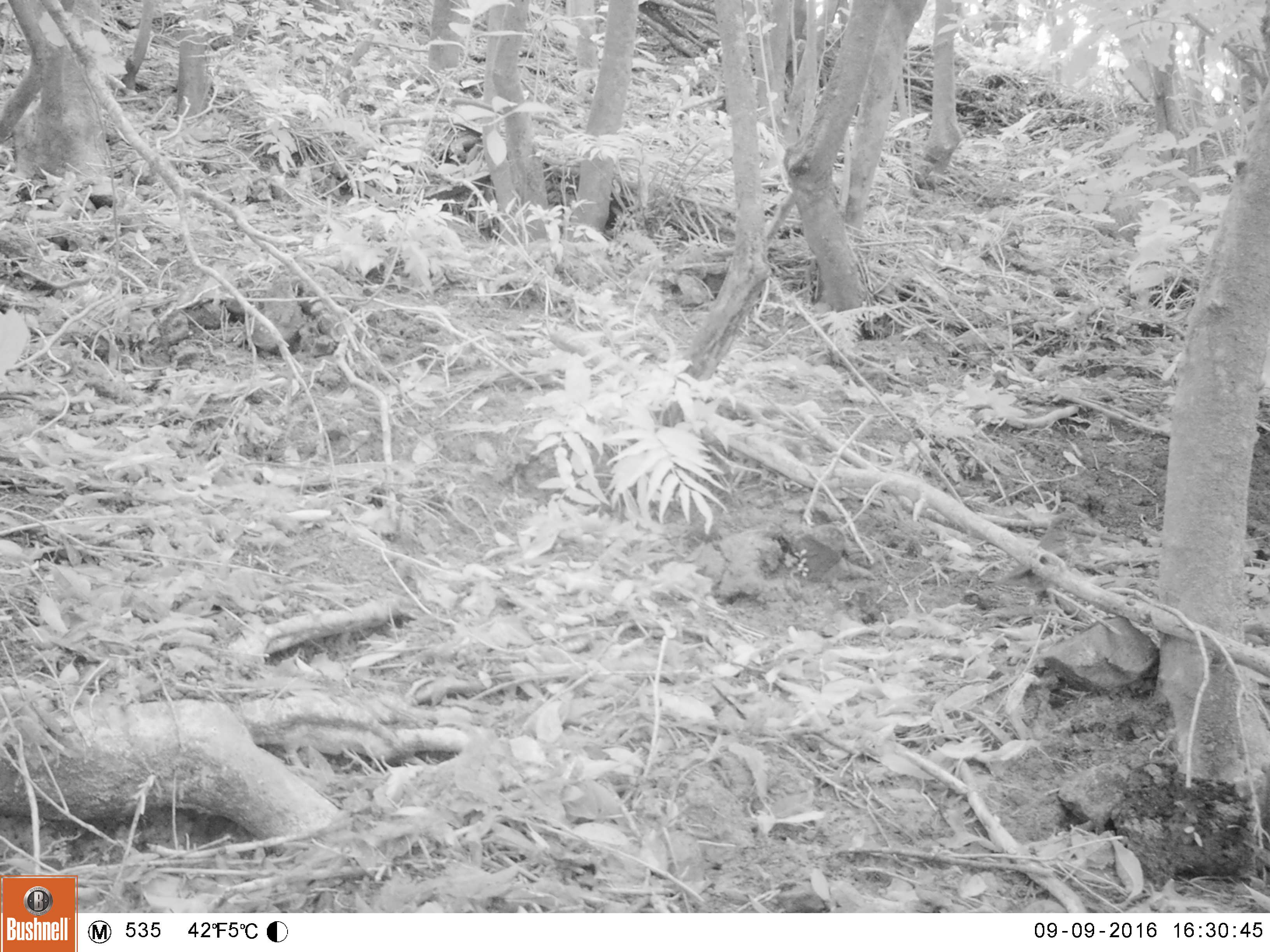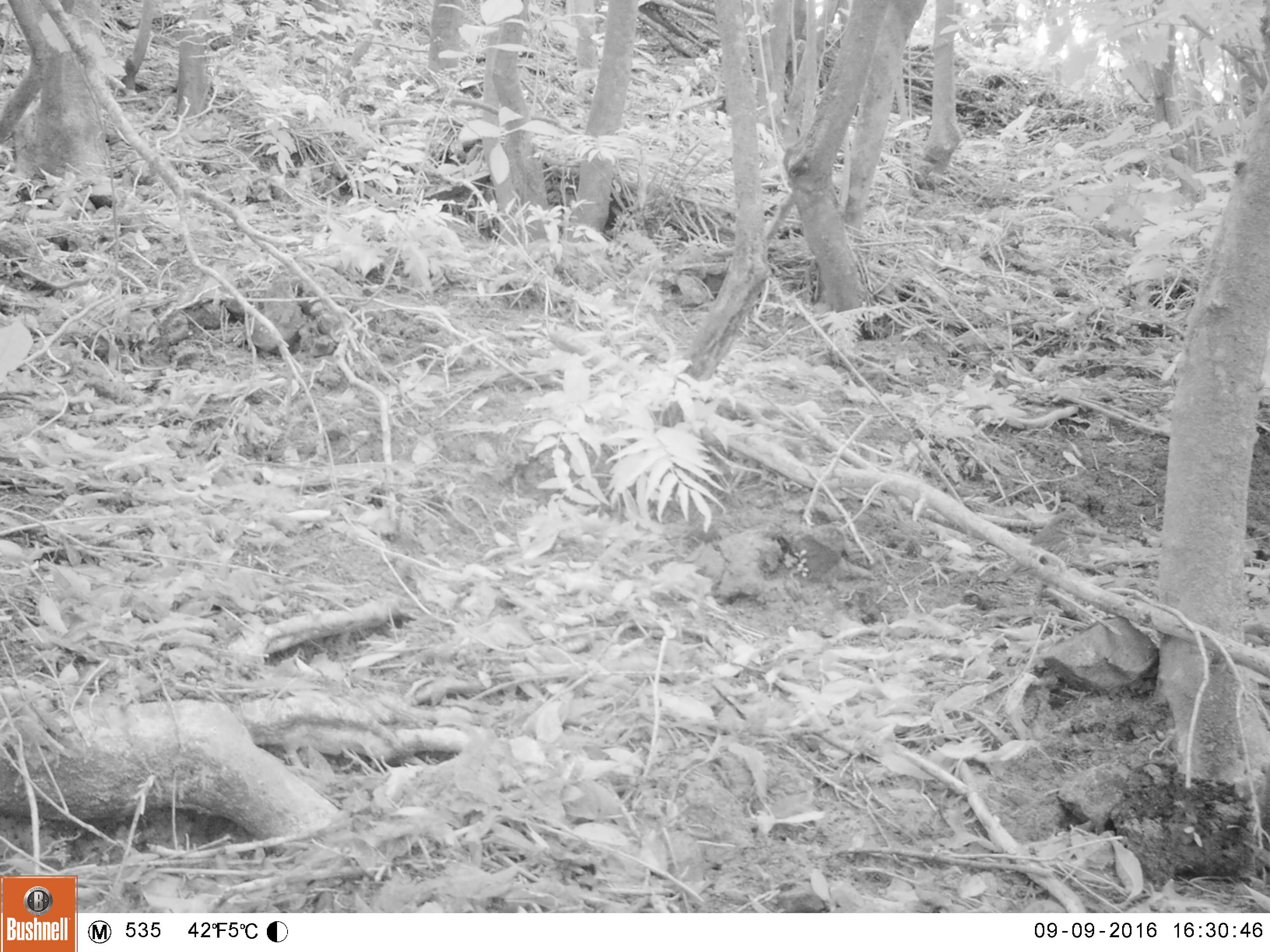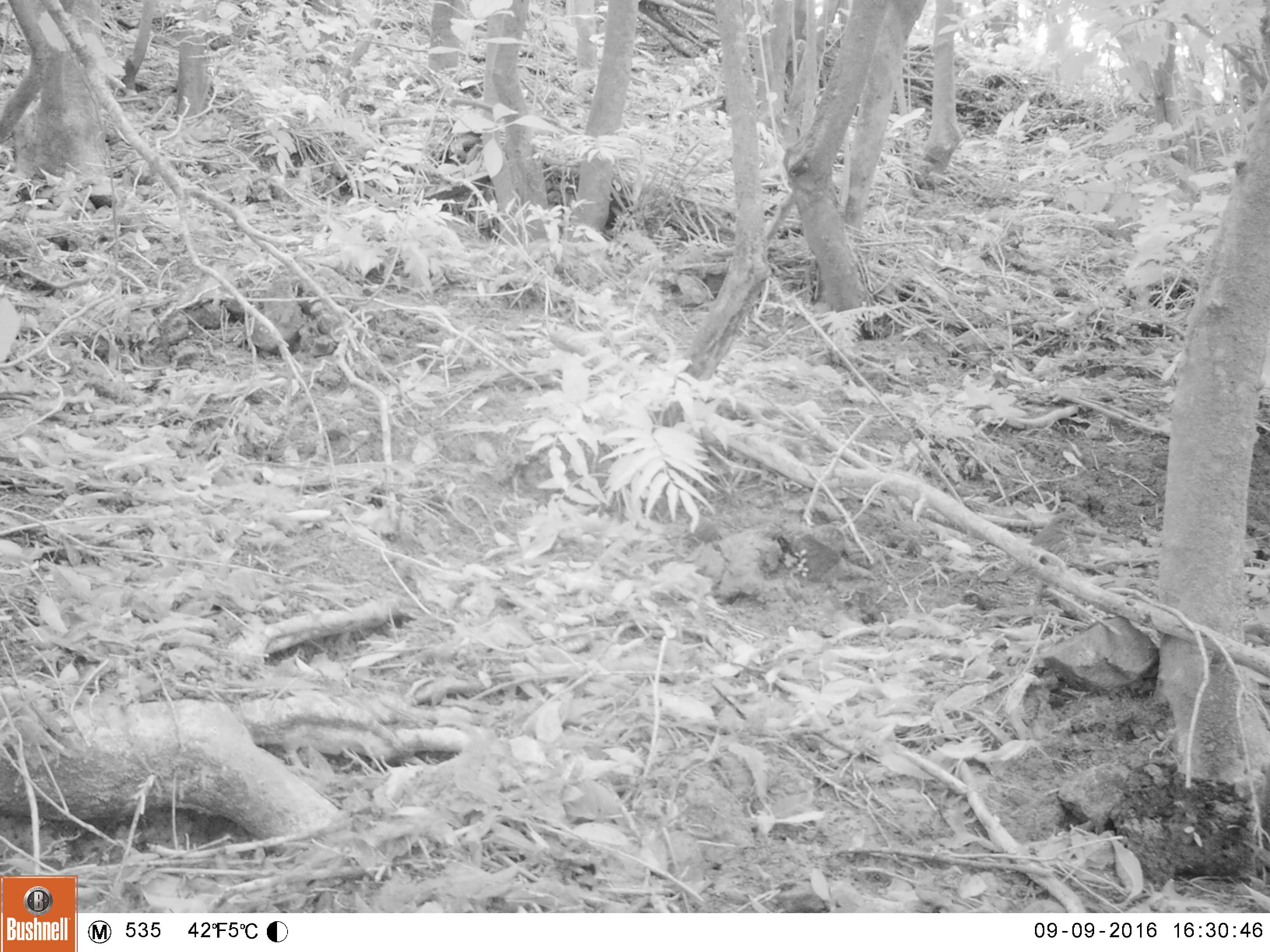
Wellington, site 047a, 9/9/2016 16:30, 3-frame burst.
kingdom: Animalia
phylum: Chordata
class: Aves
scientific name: Aves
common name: bird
Bird (Aves).